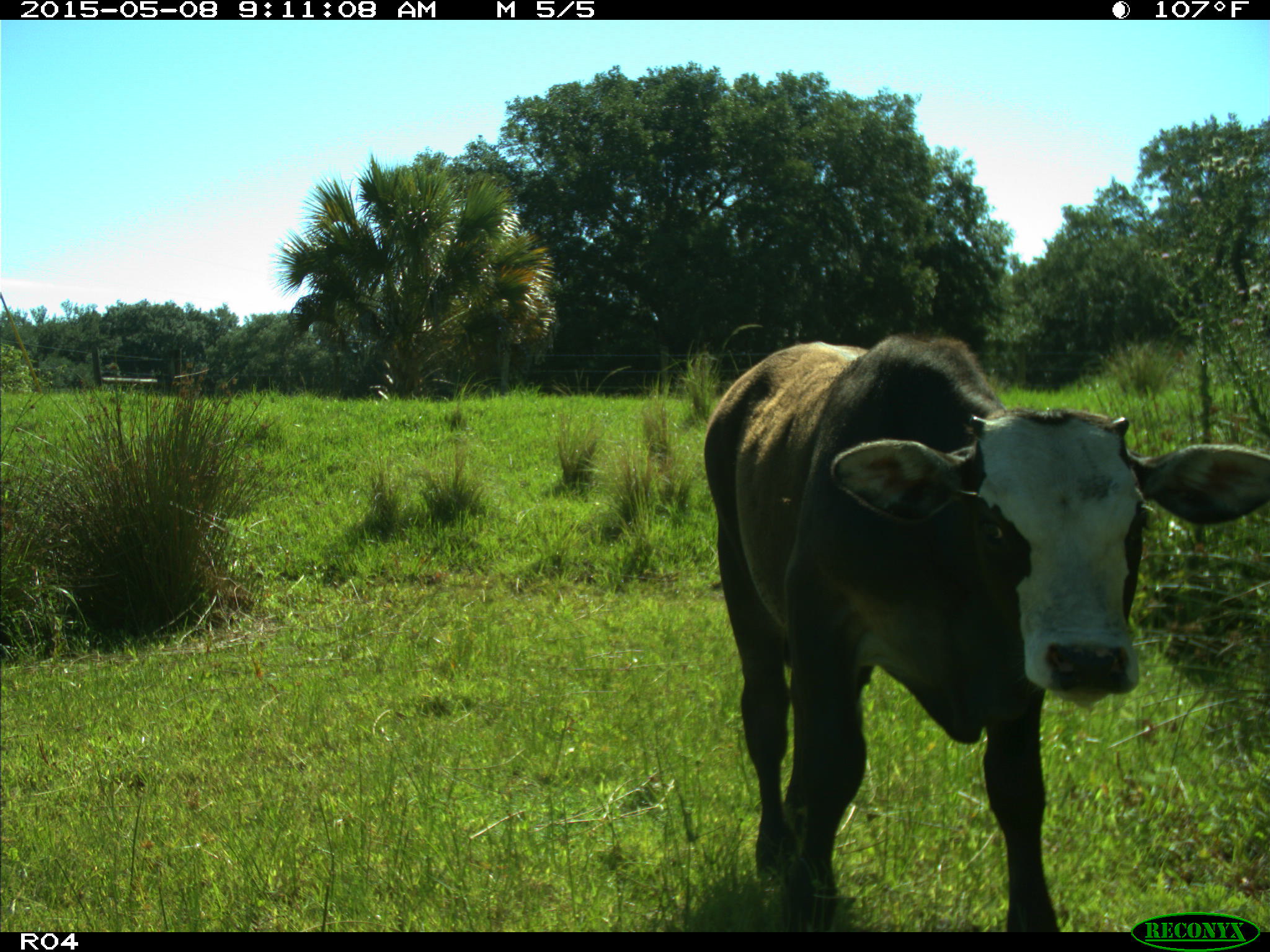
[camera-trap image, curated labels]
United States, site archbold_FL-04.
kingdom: Animalia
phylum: Chordata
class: Mammalia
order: Artiodactyla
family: Bovidae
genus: Bos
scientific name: Bos taurus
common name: domestic cow